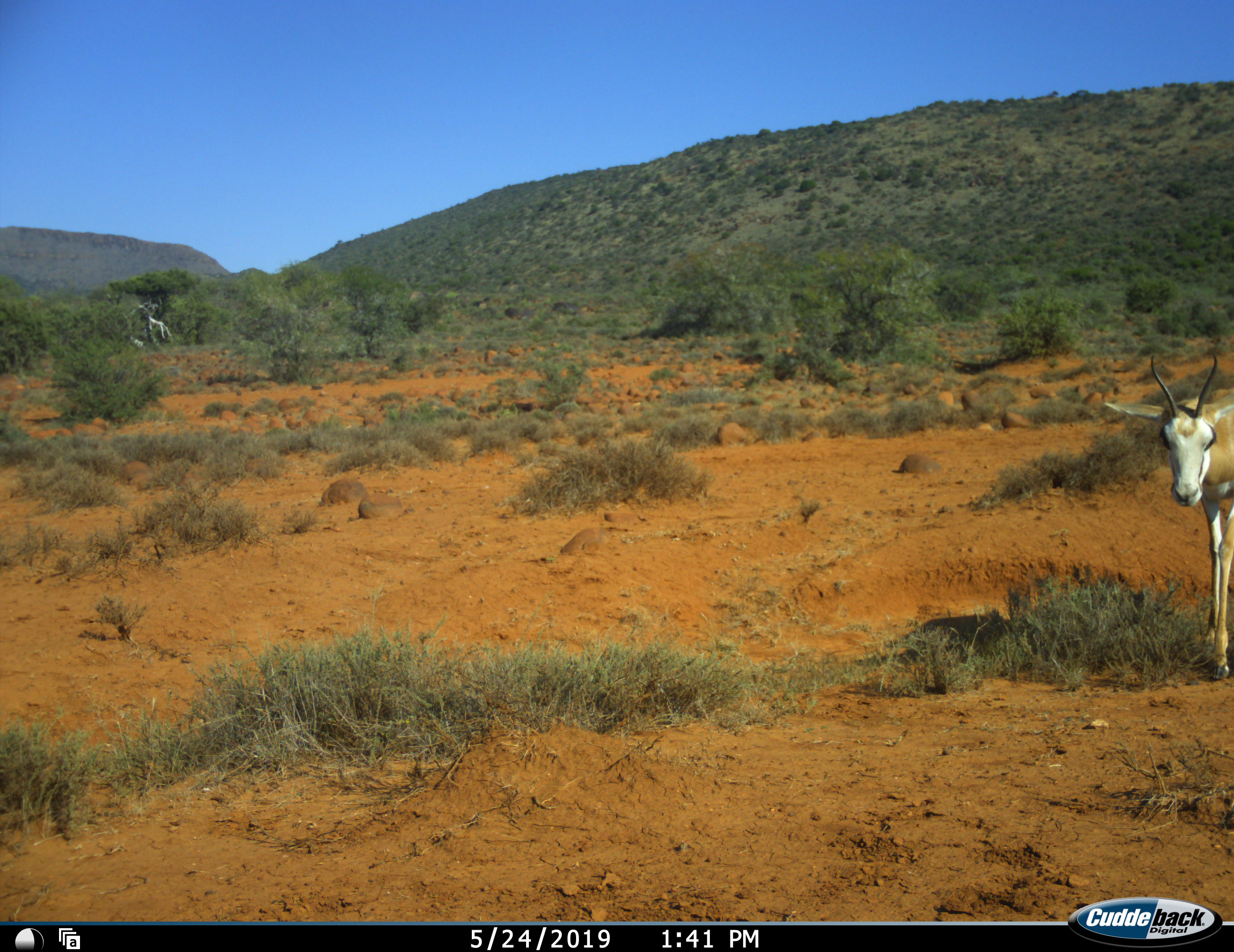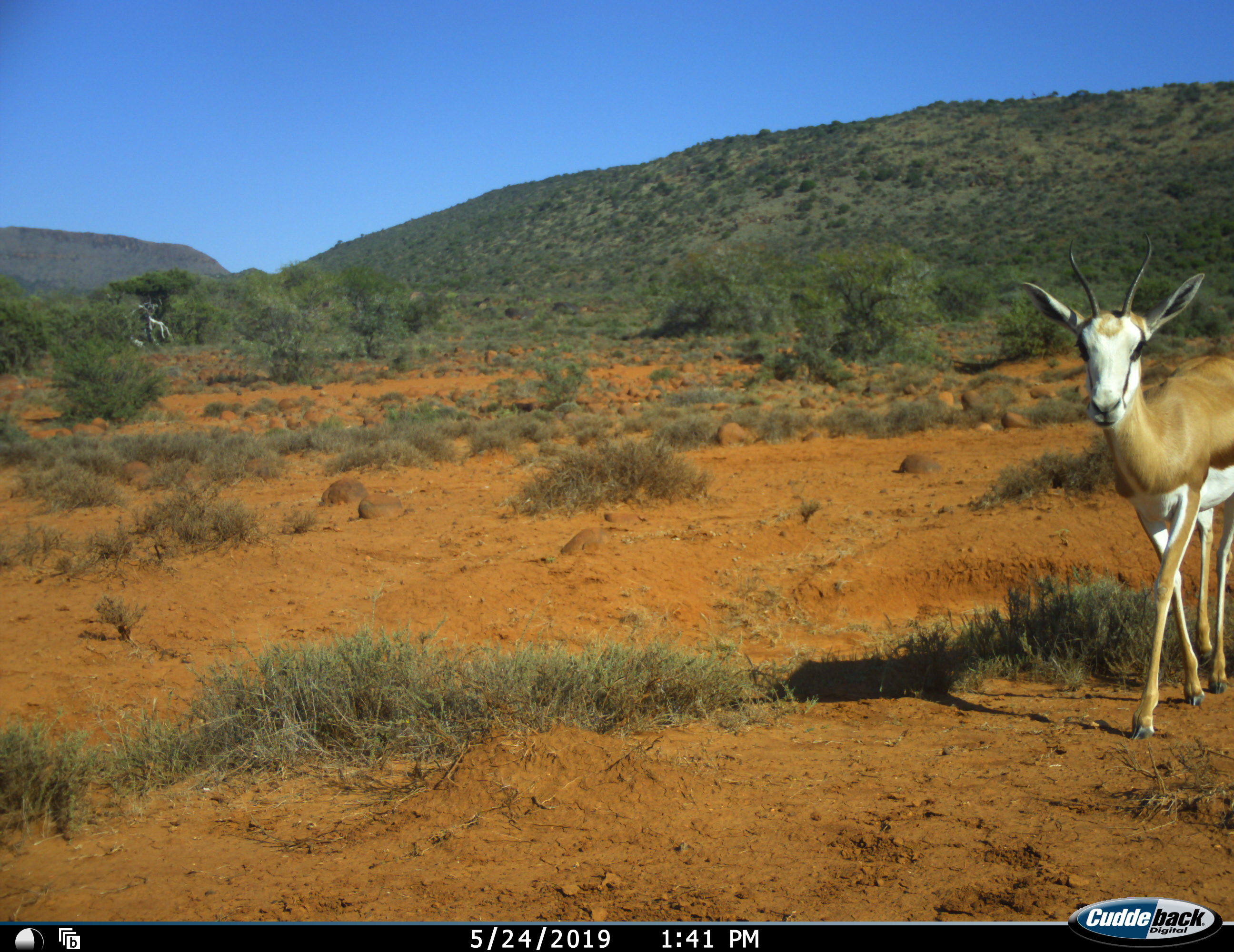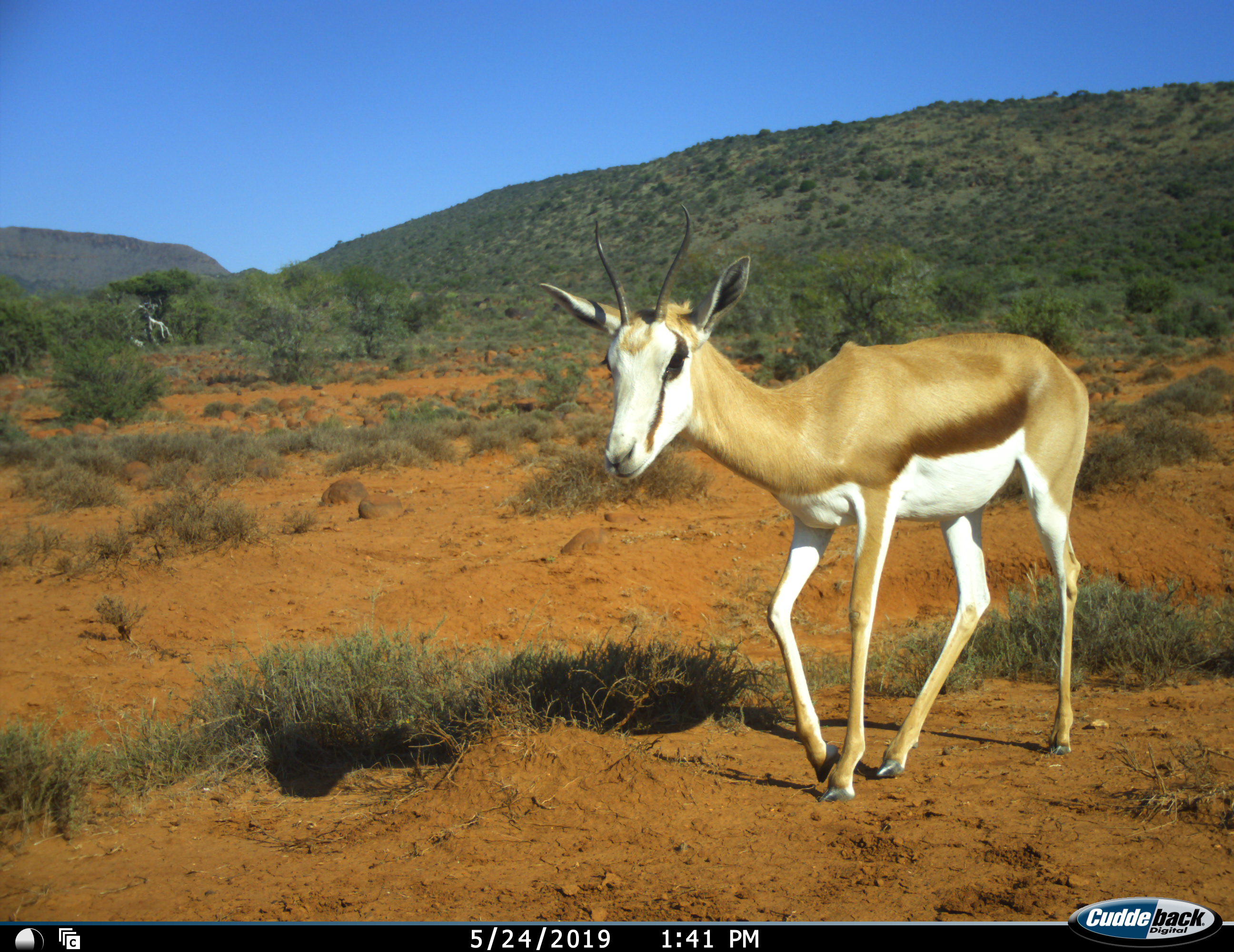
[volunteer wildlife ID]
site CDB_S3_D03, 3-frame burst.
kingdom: Animalia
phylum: Chordata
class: Mammalia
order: Artiodactyla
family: Bovidae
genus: Antidorcas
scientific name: Antidorcas marsupialis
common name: springbok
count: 1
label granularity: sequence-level